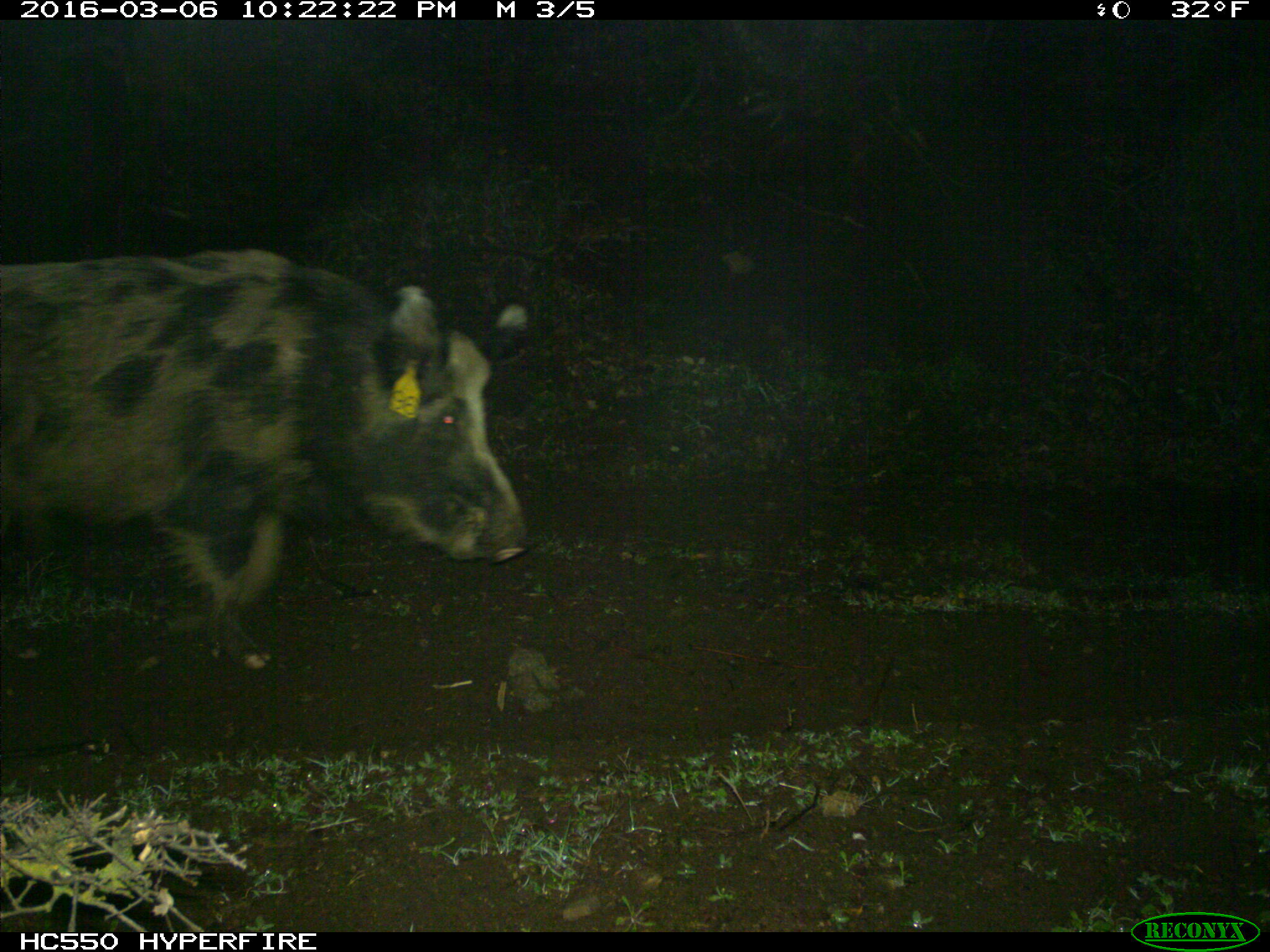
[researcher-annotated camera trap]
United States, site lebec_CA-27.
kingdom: Animalia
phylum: Chordata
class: Mammalia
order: Artiodactyla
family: Suidae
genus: Sus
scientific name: Sus scrofa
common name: wild boar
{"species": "Sus scrofa (wild boar)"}